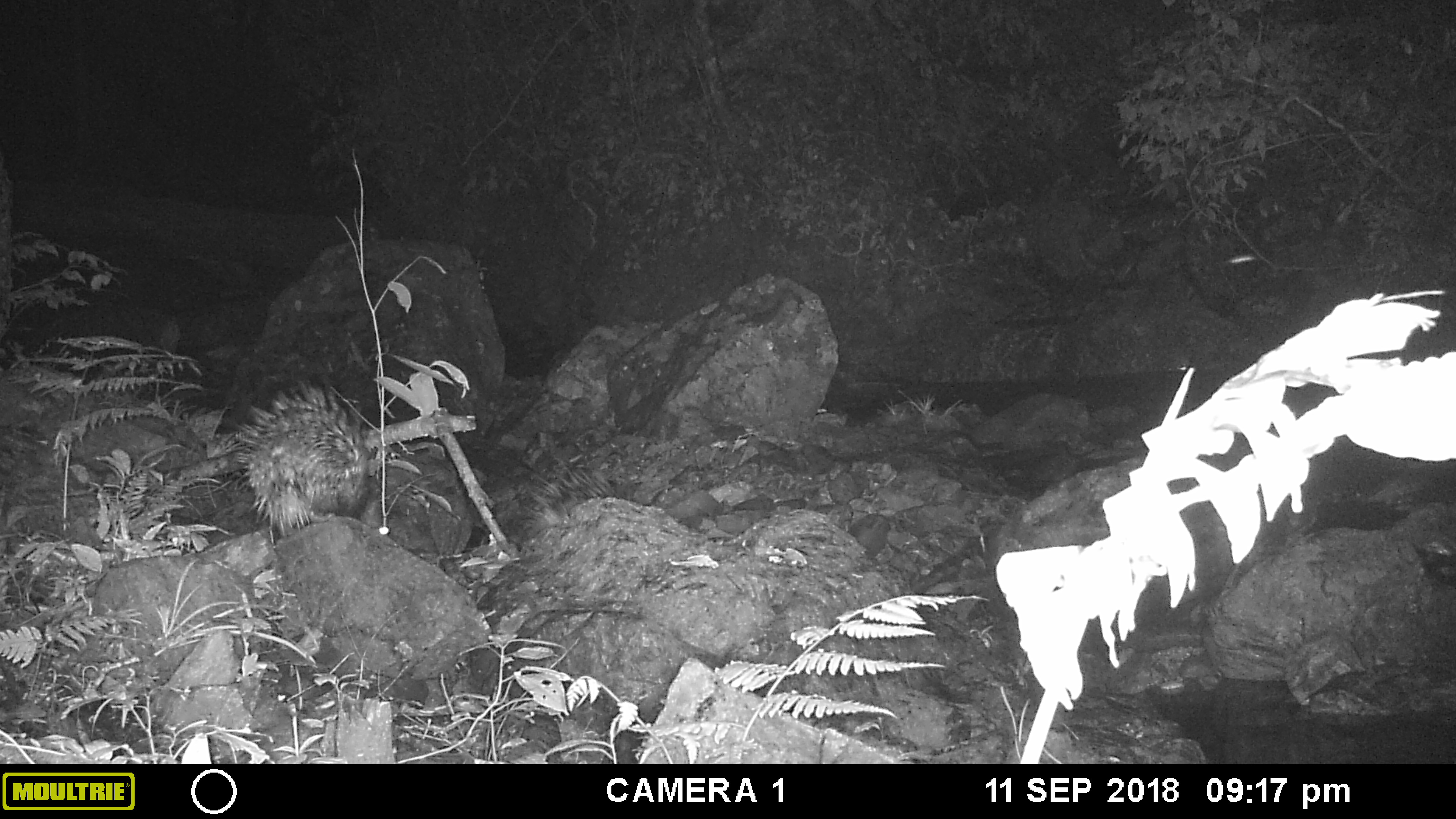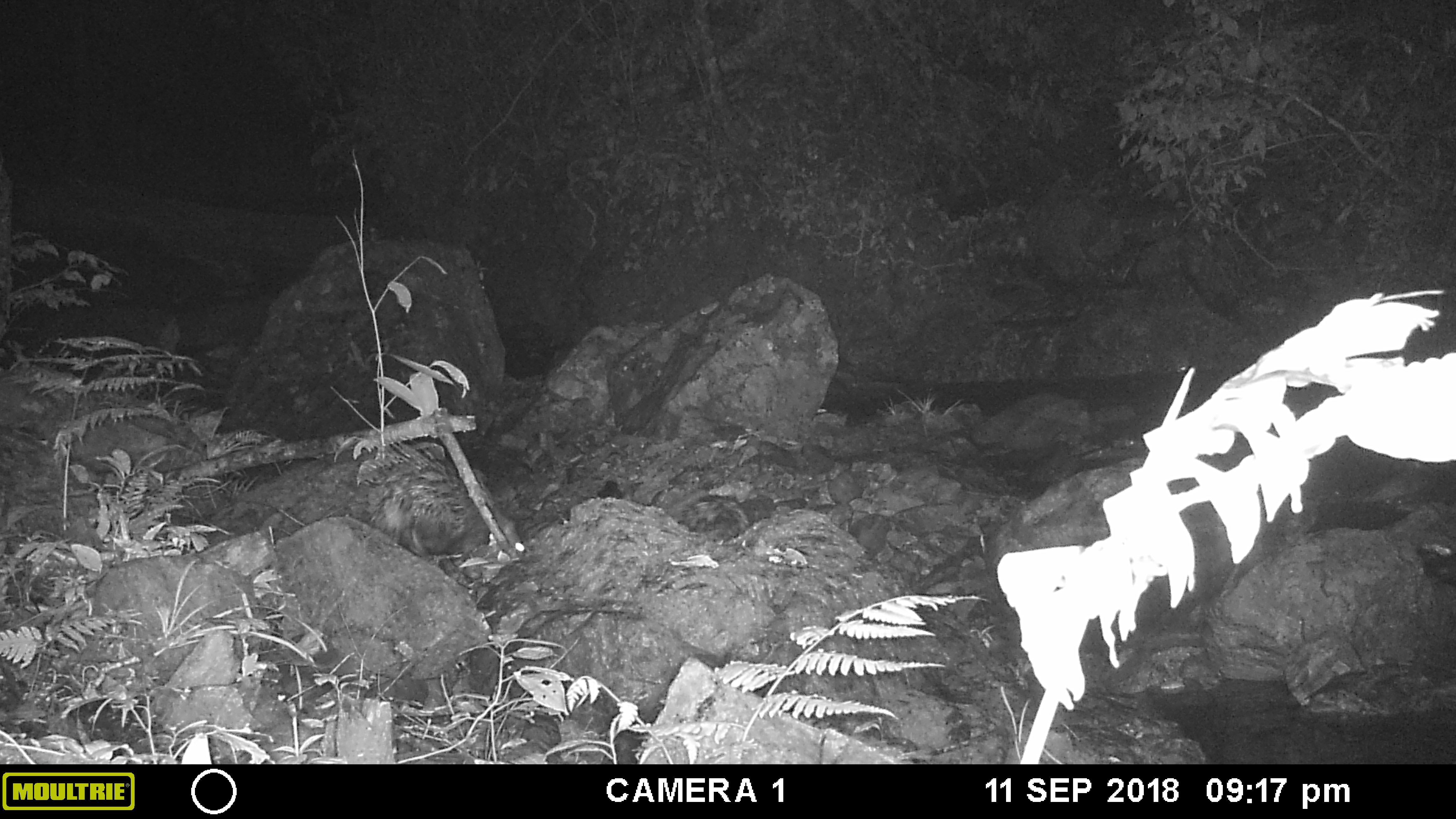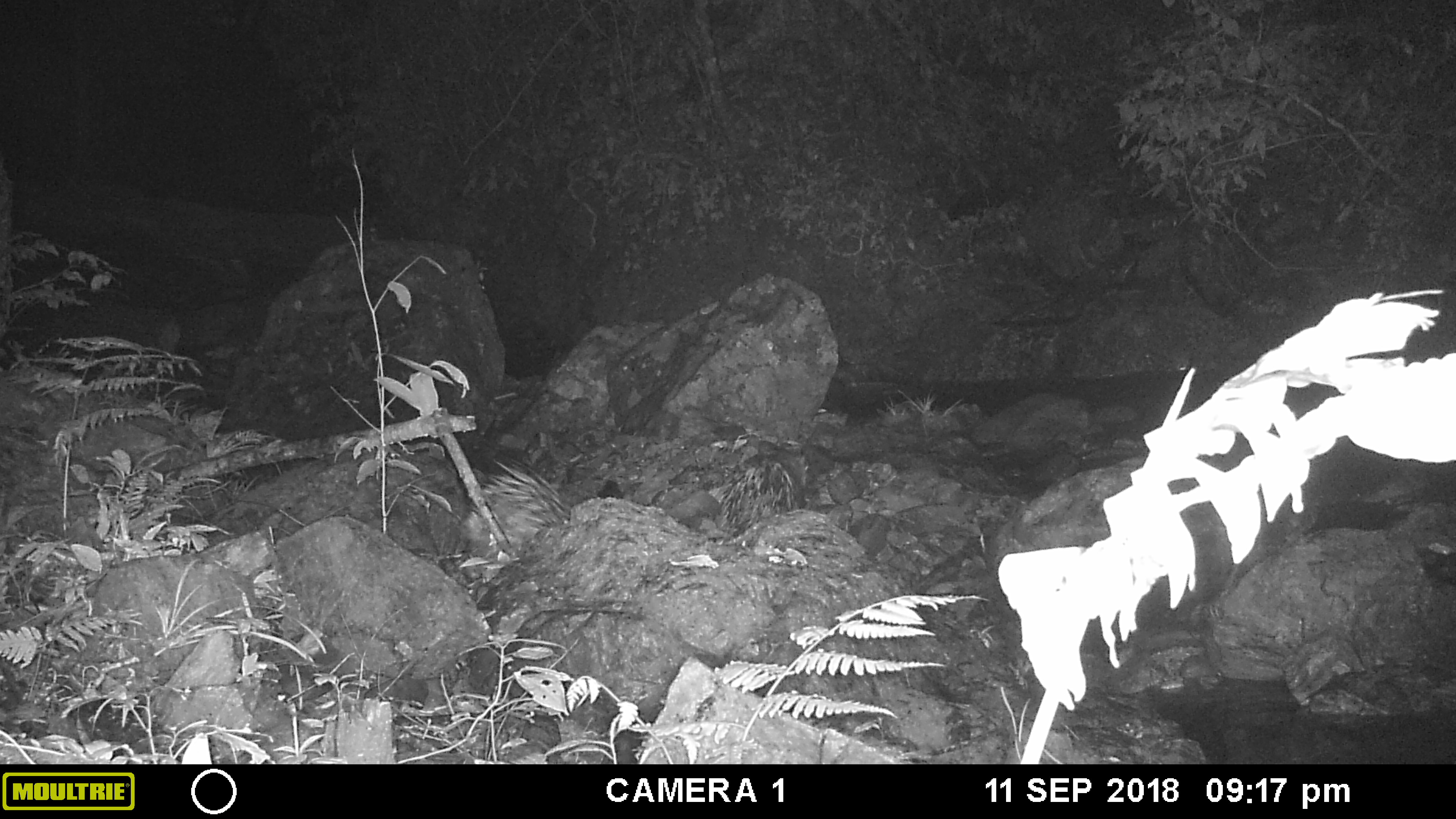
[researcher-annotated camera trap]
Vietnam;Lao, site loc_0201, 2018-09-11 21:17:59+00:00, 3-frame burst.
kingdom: Animalia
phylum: Chordata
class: Mammalia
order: Rodentia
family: Hystricidae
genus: Hystrix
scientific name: Hystrix brachyura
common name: malayan porcupine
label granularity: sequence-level